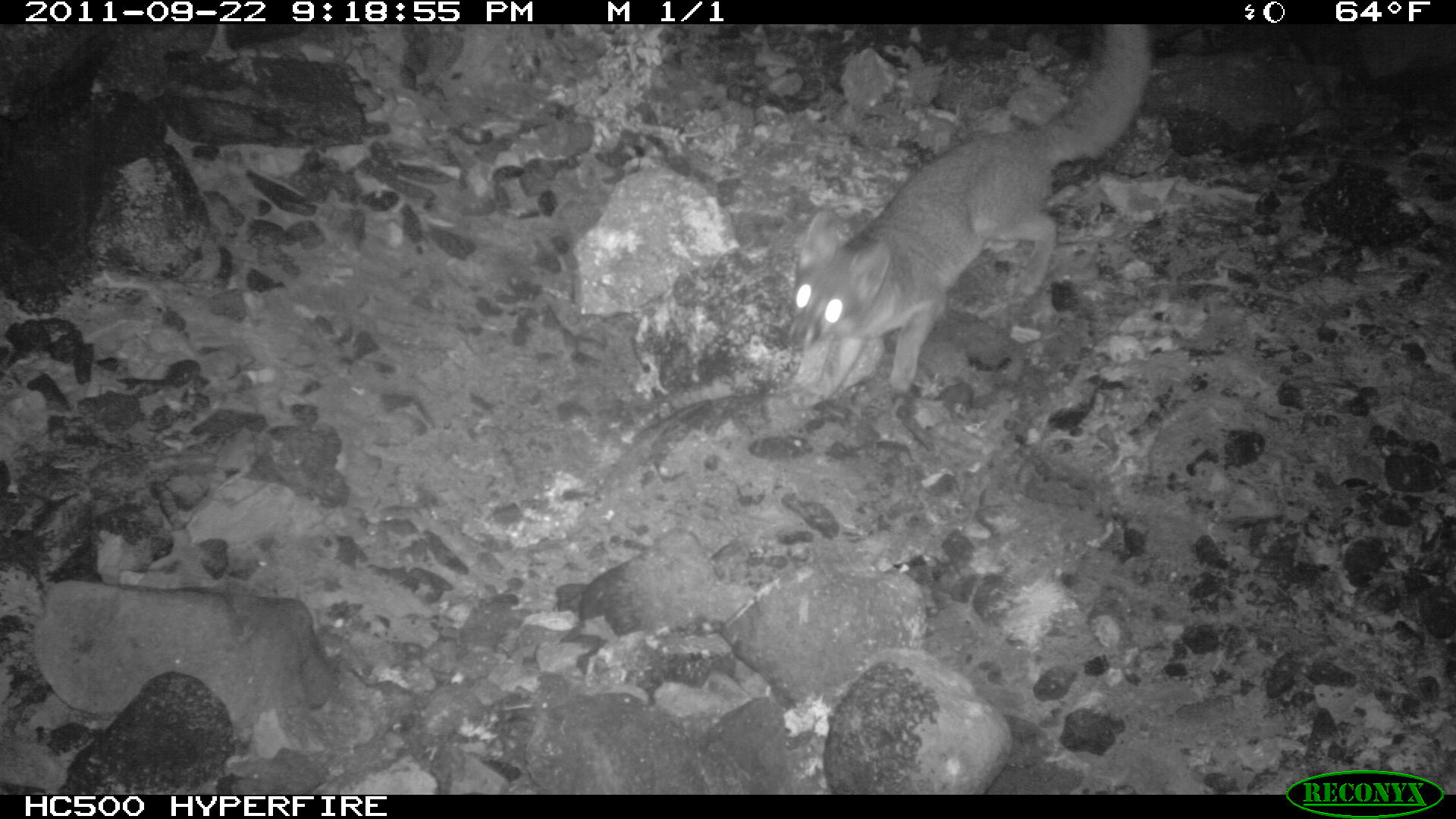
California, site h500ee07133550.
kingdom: Animalia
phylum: Chordata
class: Mammalia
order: Carnivora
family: Canidae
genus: Urocyon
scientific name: Urocyon littoralis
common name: island fox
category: fox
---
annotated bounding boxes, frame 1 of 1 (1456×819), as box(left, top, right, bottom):
fox: box(787, 23, 1151, 399)